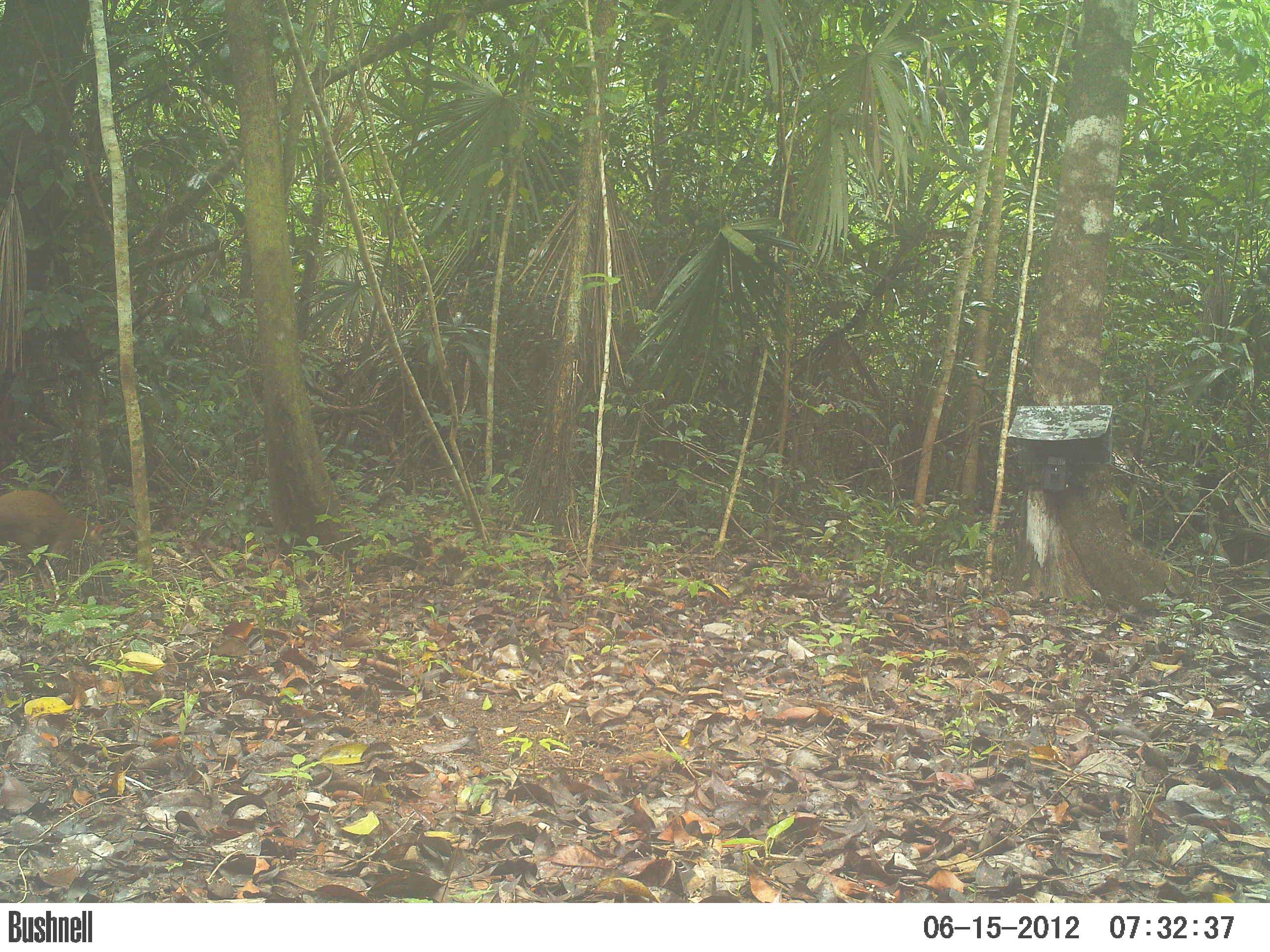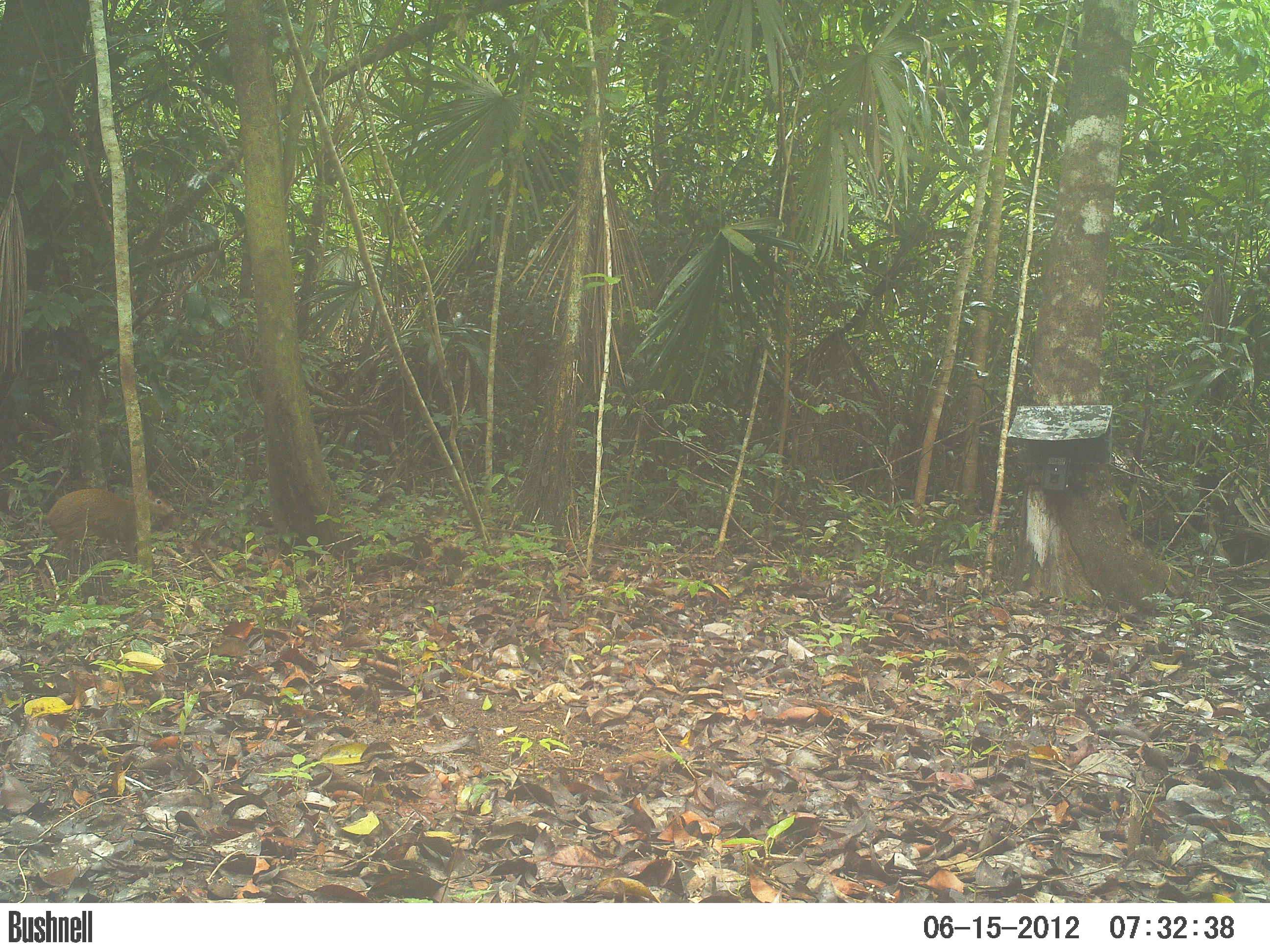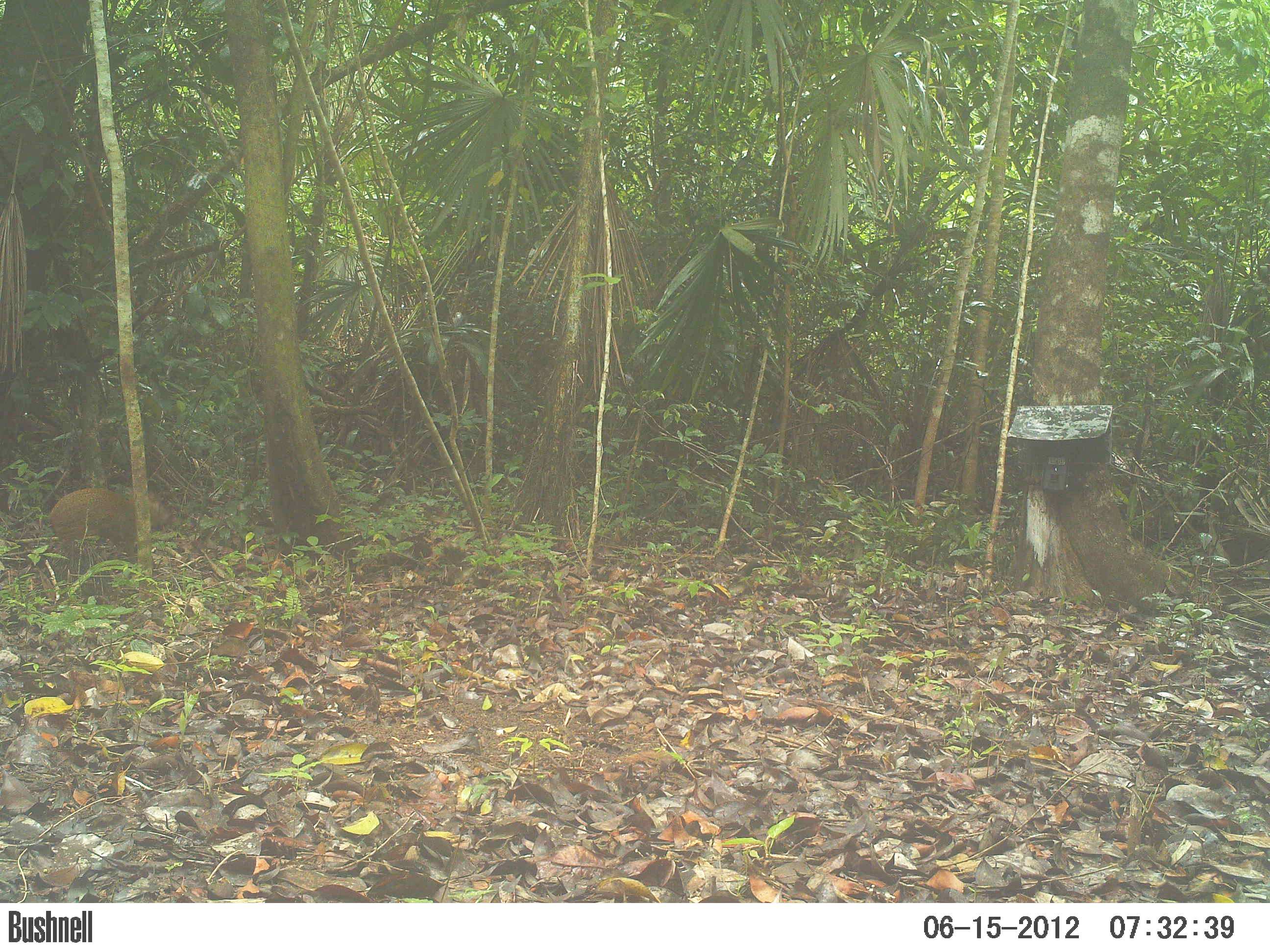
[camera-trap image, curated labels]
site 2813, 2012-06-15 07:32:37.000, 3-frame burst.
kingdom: Animalia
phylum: Chordata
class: Mammalia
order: Rodentia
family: Dasyproctidae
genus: Dasyprocta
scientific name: Dasyprocta punctata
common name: central american agouti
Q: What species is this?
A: Dasyprocta punctata (central american agouti).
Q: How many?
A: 1.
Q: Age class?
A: Adult.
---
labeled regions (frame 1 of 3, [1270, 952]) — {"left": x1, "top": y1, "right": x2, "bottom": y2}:
dasyprocta punctata: {"left": 0, "top": 489, "right": 117, "bottom": 580}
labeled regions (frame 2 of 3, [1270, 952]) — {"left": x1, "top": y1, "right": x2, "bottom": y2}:
dasyprocta punctata: {"left": 38, "top": 487, "right": 177, "bottom": 571}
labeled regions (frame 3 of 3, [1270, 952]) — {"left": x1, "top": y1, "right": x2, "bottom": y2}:
dasyprocta punctata: {"left": 38, "top": 486, "right": 177, "bottom": 572}